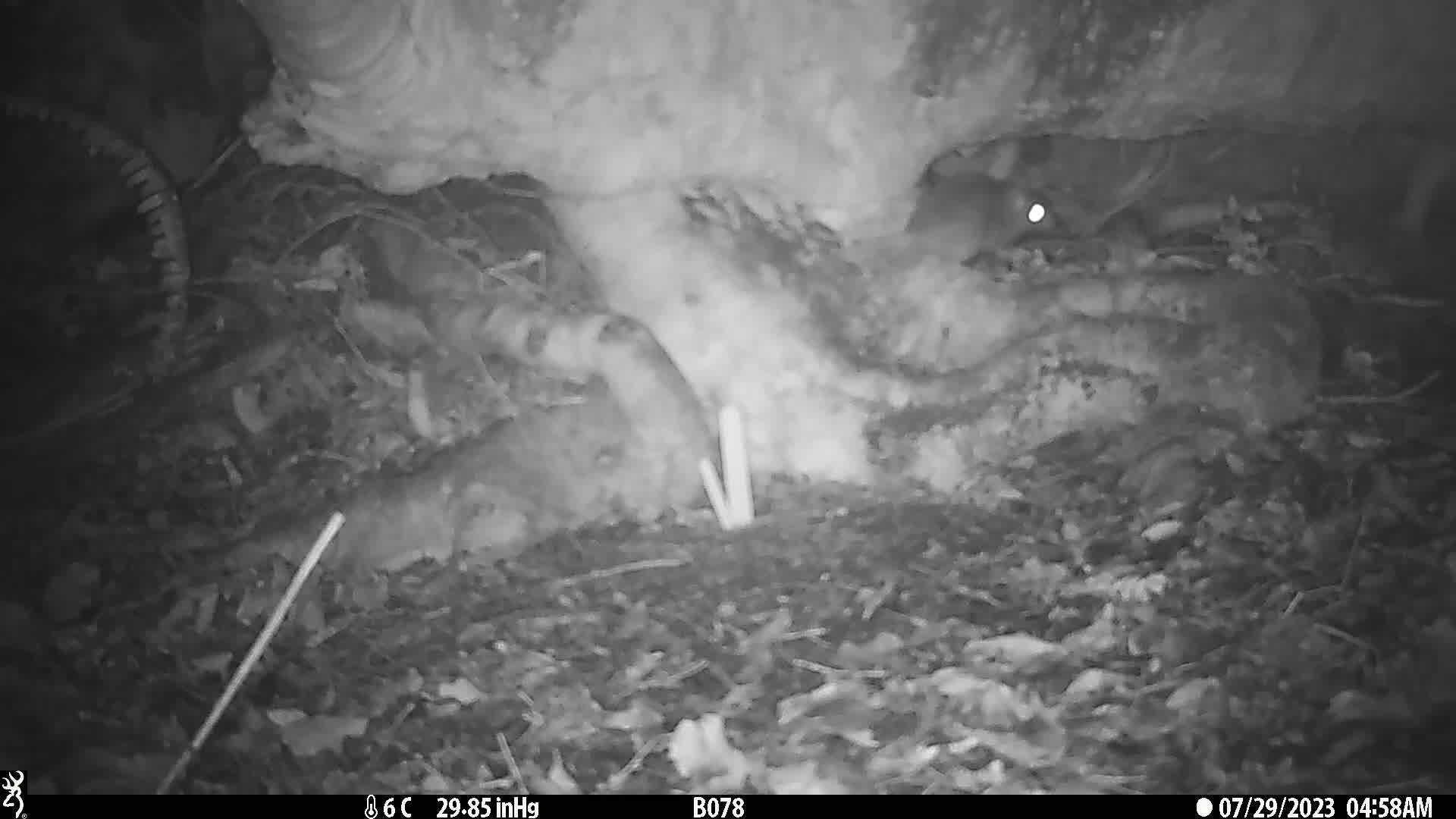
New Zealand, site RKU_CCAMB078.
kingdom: Animalia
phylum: Chordata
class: Mammalia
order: Rodentia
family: Muridae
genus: Rattus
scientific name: Rattus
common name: rat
Rat (Rattus).